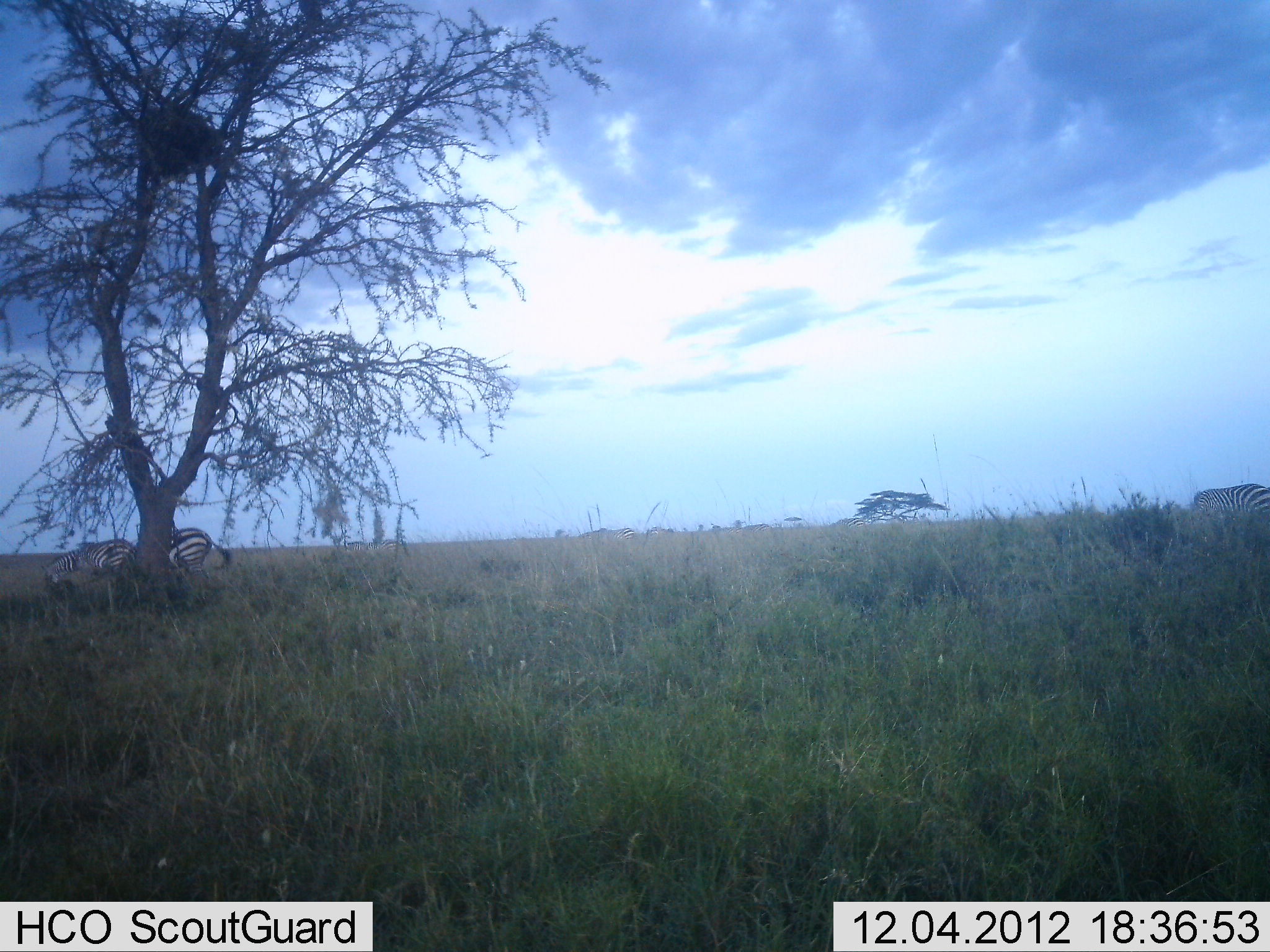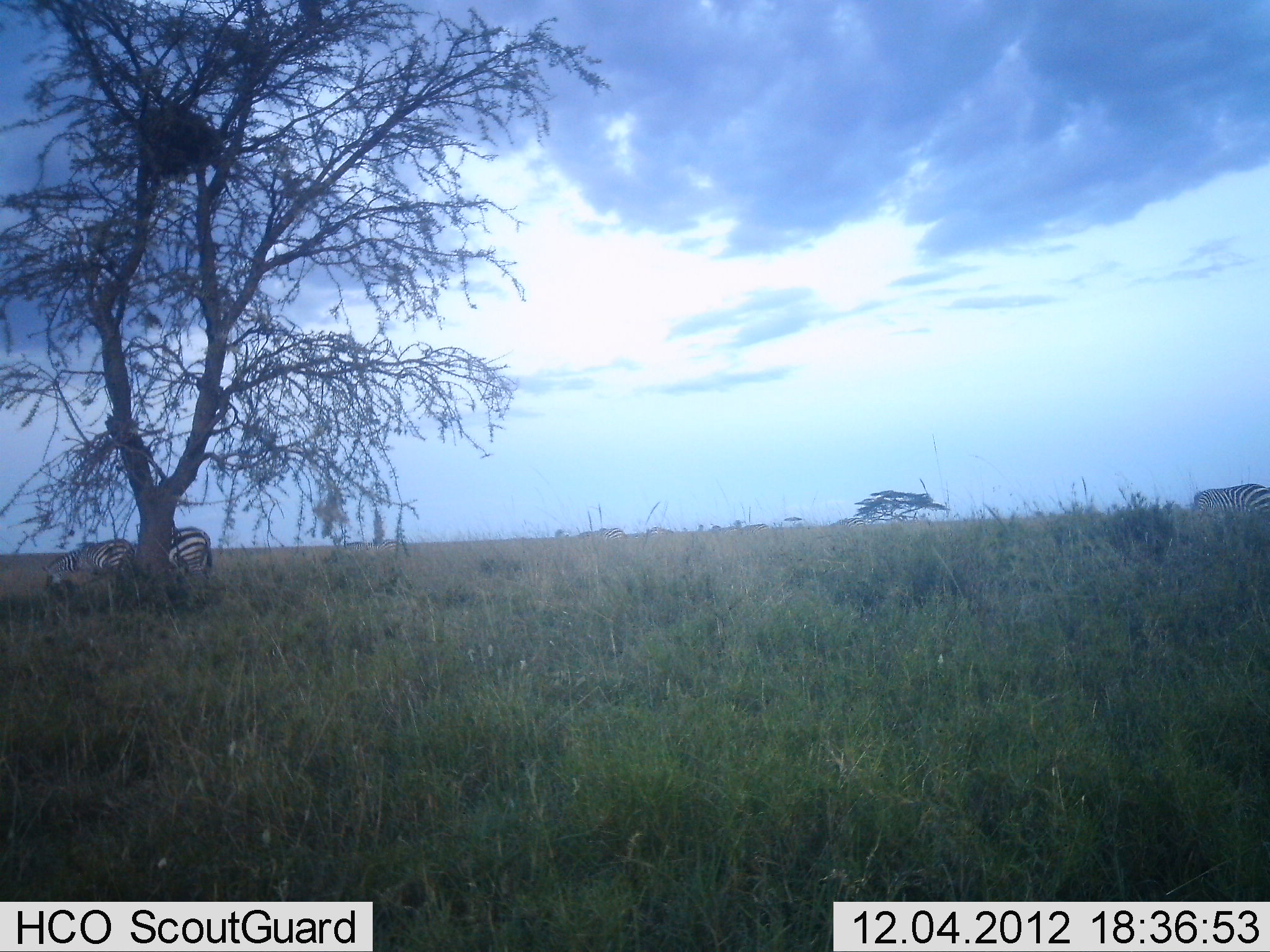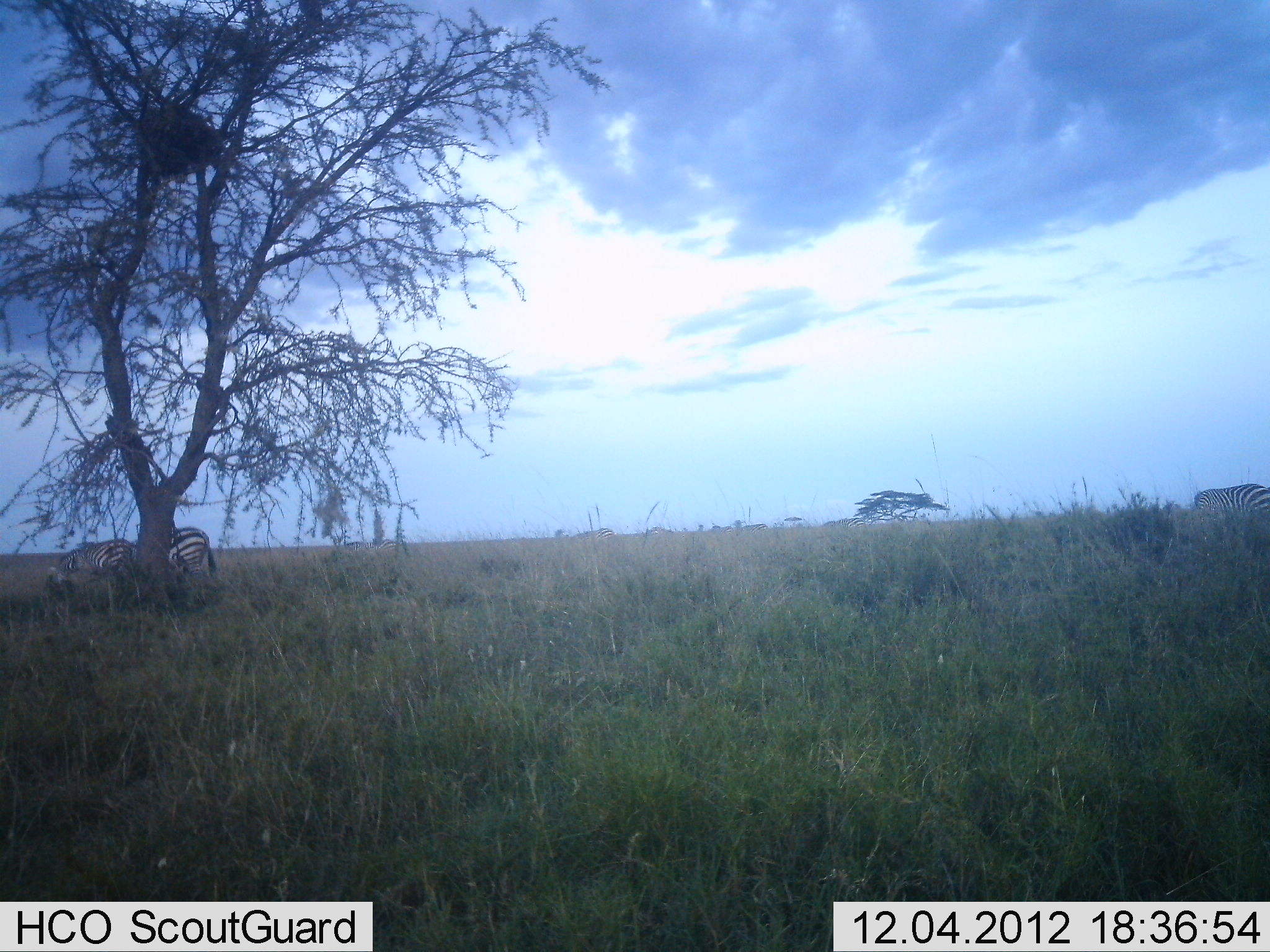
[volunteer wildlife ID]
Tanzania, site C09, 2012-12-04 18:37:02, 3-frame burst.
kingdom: Animalia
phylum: Chordata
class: Mammalia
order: Perissodactyla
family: Equidae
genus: Equus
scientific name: Equus quagga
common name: plains zebra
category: zebra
Zebra (plains zebra) (Equus quagga), count 4. Behavior (volunteer vote fractions): standing 70%, resting 0%, moving 20%, interacting 0%. Young present (vote fraction): 0%. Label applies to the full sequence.